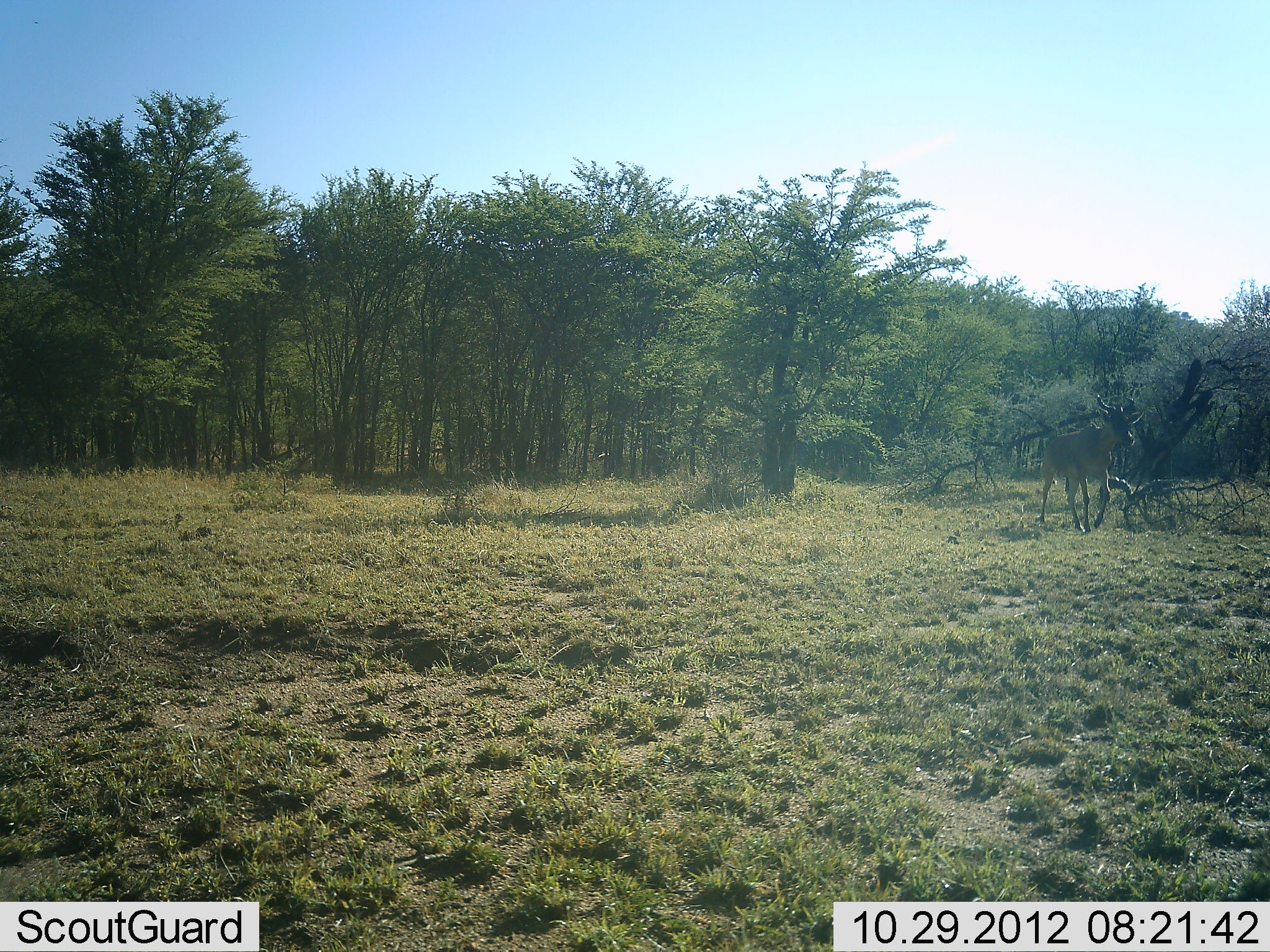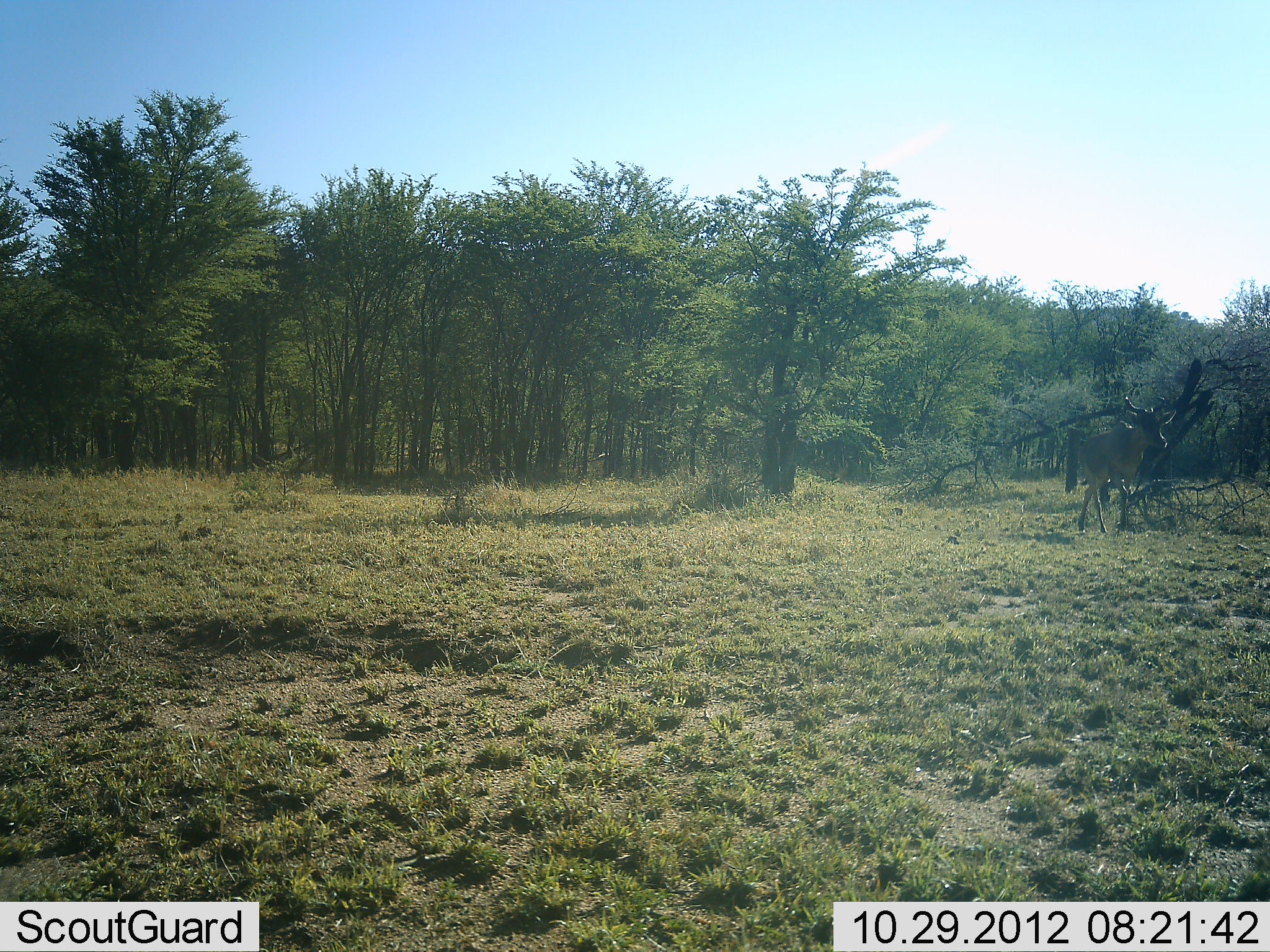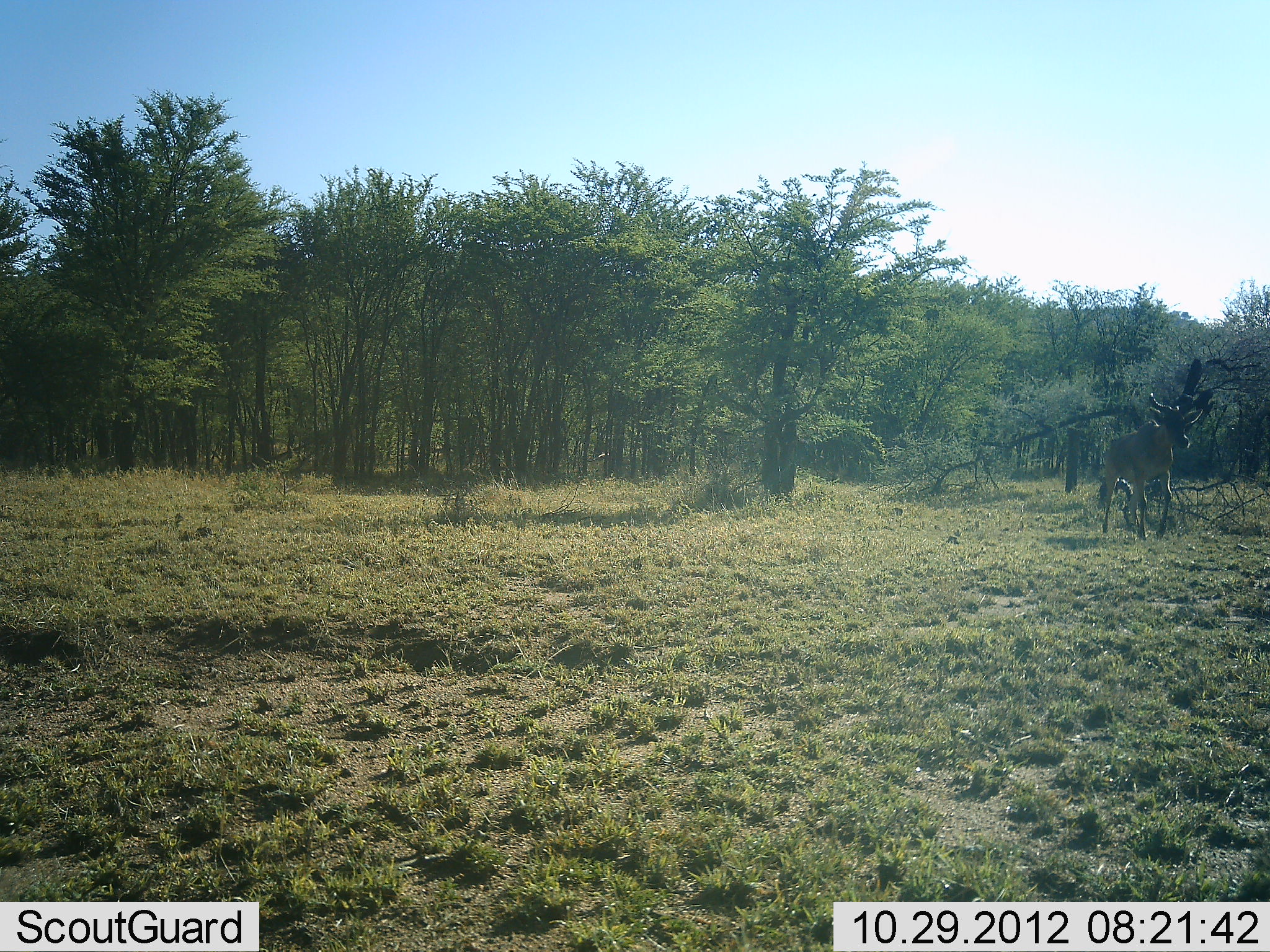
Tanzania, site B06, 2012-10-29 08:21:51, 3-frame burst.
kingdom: Animalia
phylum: Chordata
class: Mammalia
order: Artiodactyla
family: Bovidae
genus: Alcelaphus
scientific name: Alcelaphus buselaphus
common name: hartebeest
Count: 1.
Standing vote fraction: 0%.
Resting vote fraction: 0%.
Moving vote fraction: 100%.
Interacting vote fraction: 0%.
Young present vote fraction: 0%.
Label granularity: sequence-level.